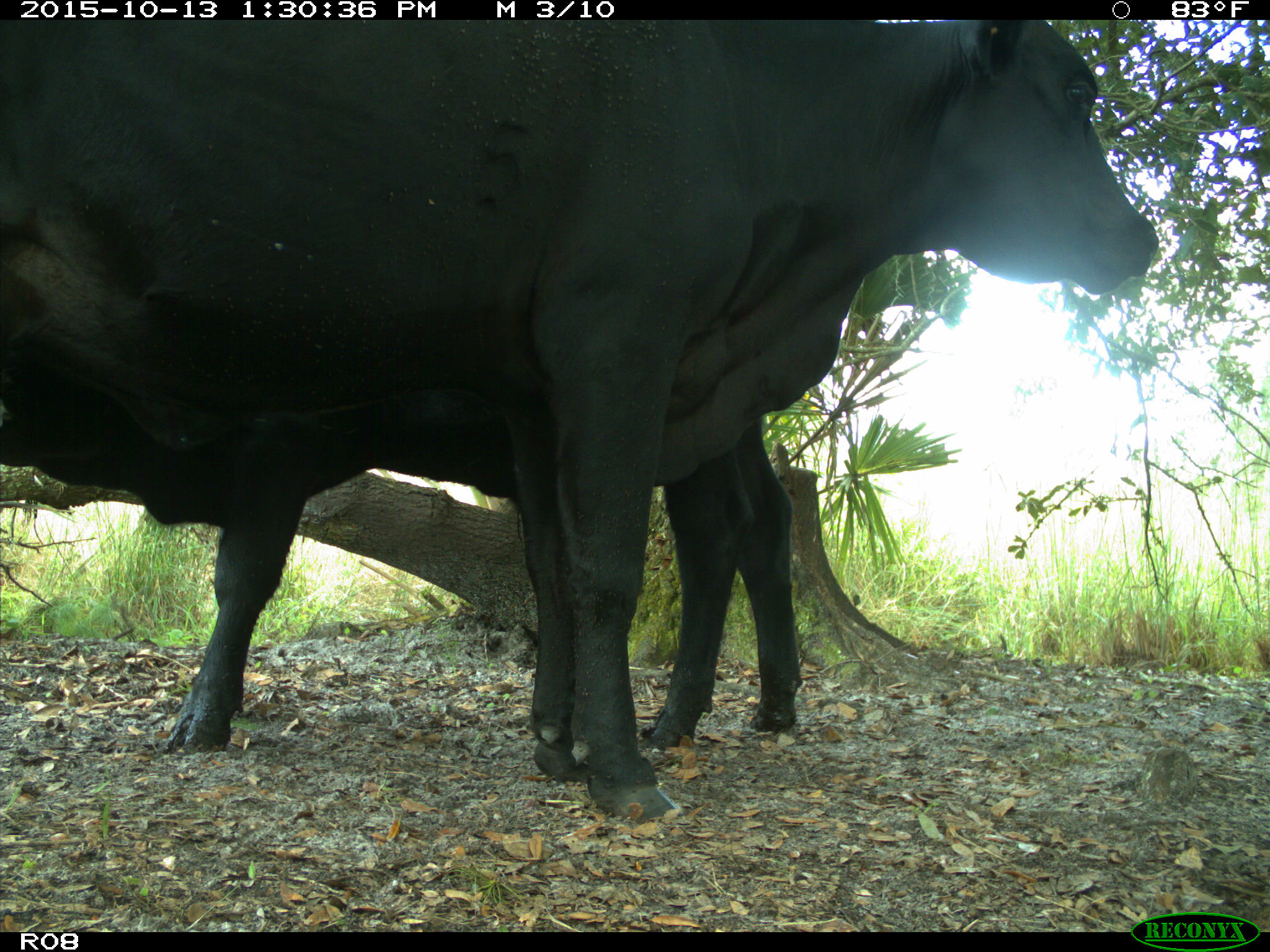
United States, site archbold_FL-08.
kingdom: Animalia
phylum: Chordata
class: Mammalia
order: Artiodactyla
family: Bovidae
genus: Bos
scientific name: Bos taurus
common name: domestic cow